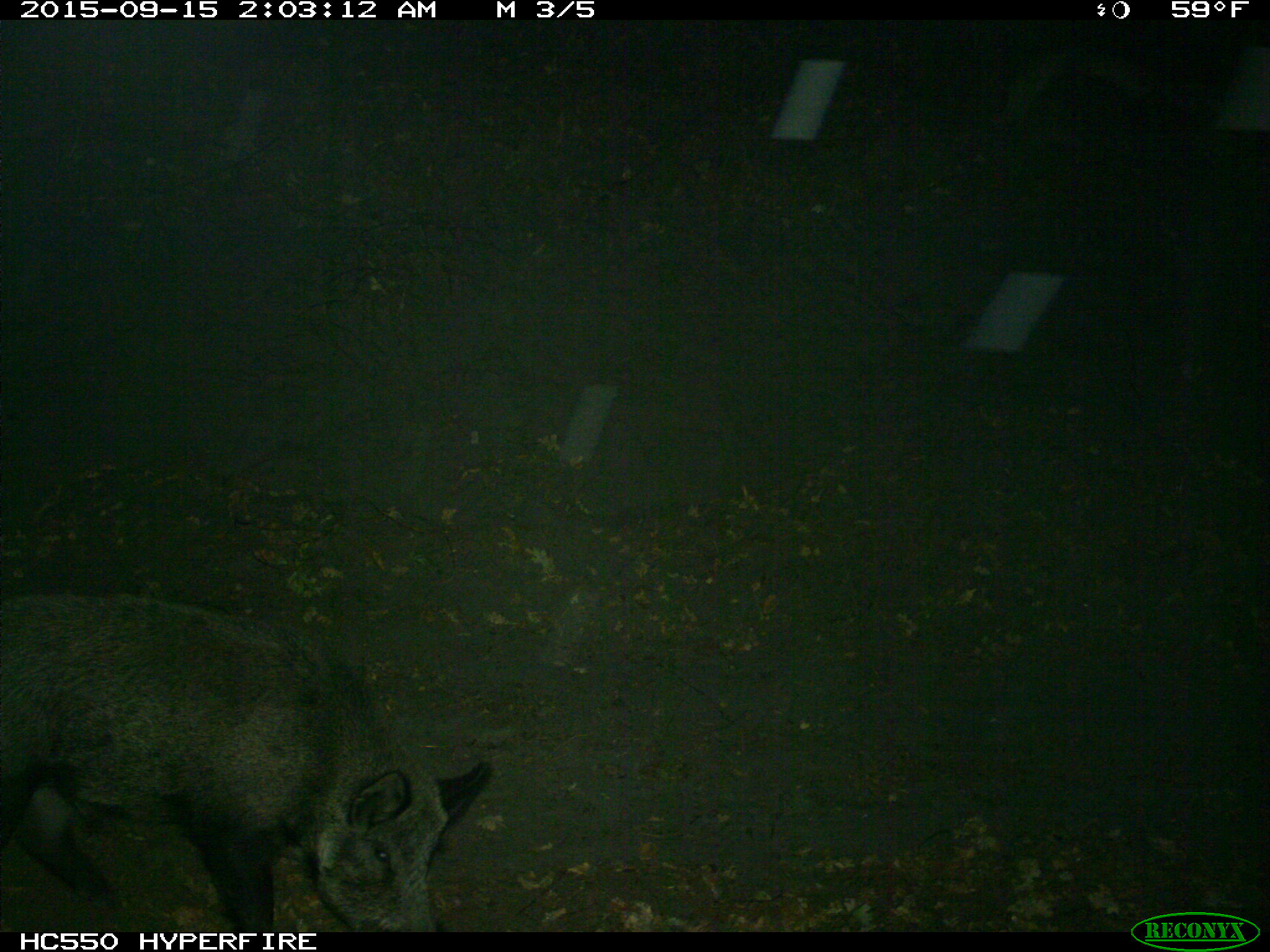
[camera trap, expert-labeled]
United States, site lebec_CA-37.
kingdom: Animalia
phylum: Chordata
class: Mammalia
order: Artiodactyla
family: Suidae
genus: Sus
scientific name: Sus scrofa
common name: wild boar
Sus scrofa (wild boar).